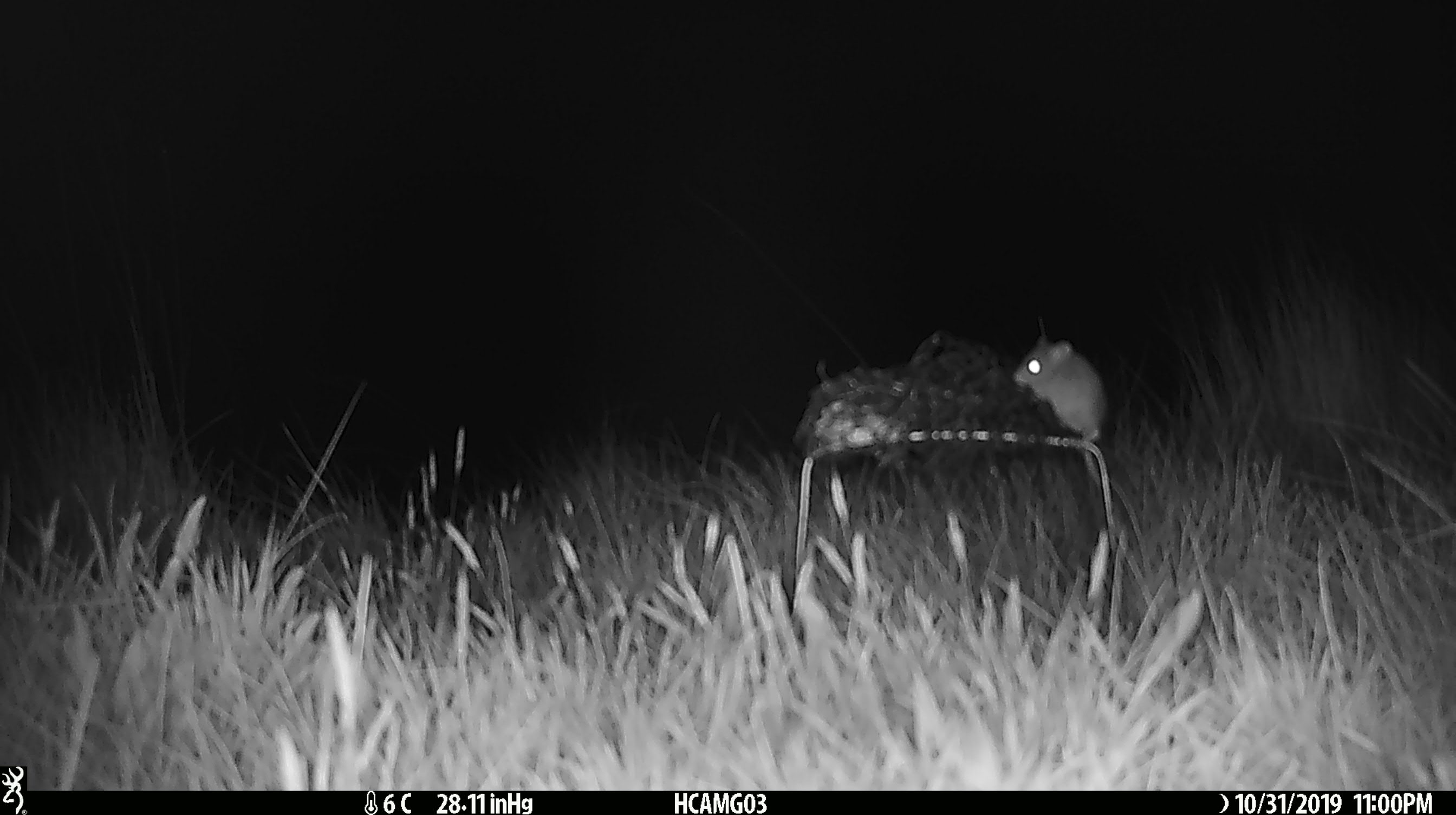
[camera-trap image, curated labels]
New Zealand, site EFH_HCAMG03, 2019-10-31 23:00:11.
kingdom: Animalia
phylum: Chordata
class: Mammalia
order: Rodentia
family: Muridae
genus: Mus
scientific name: Mus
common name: mouse